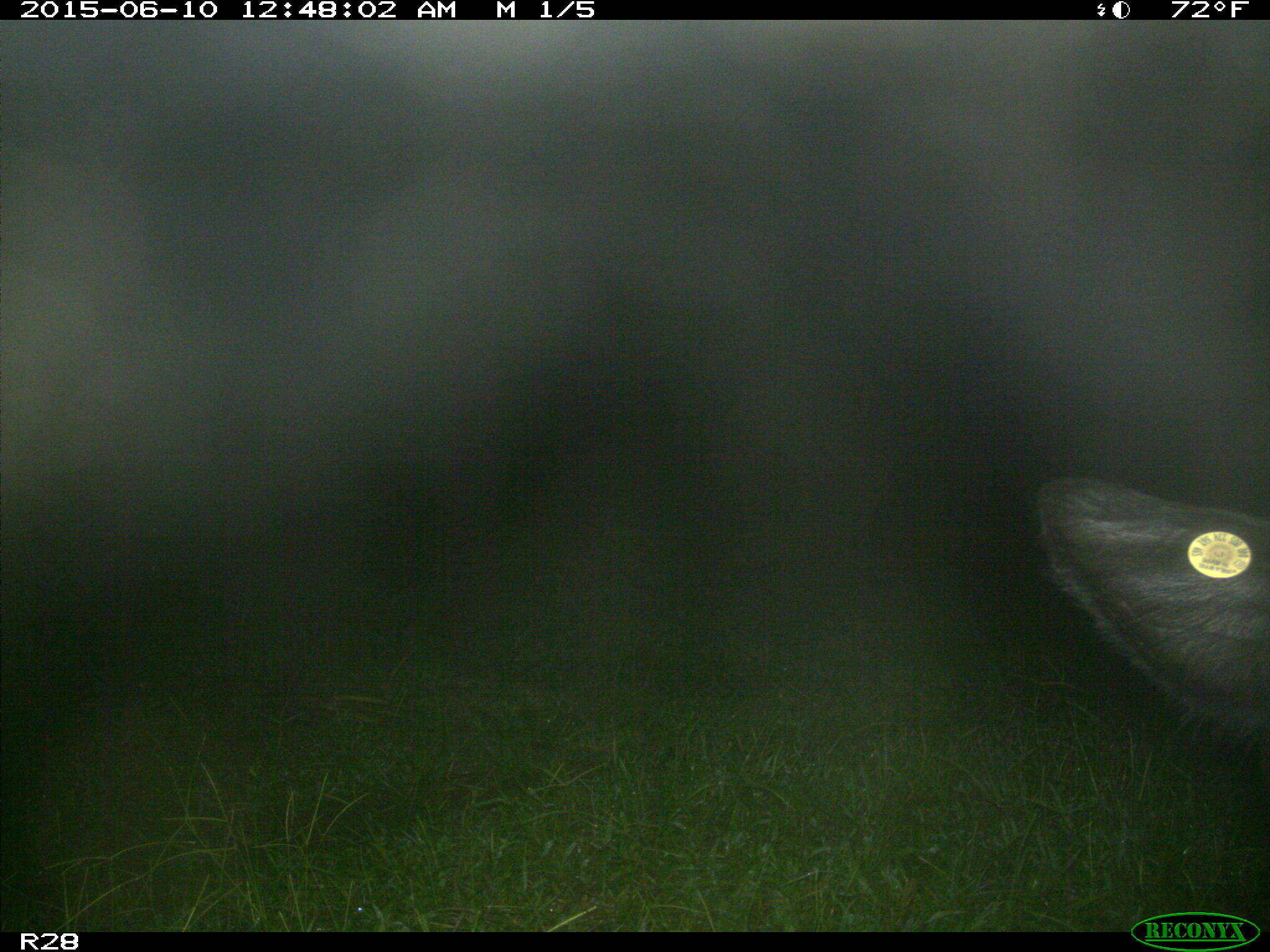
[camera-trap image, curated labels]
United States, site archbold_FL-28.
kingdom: Animalia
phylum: Chordata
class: Mammalia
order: Artiodactyla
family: Bovidae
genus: Bos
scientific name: Bos taurus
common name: domestic cow